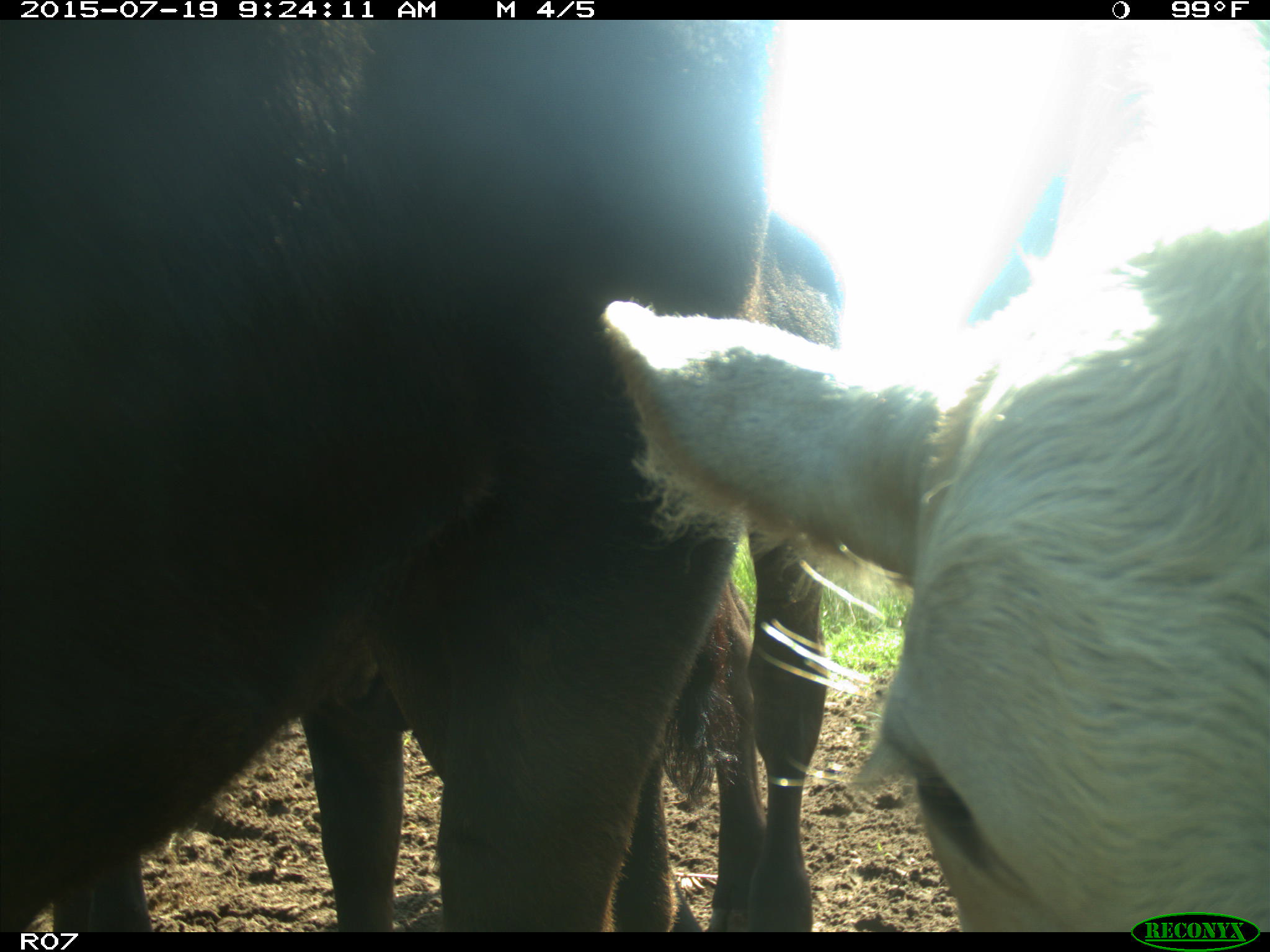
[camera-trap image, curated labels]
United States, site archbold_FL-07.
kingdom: Animalia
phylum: Chordata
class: Mammalia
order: Artiodactyla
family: Bovidae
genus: Bos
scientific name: Bos taurus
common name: domestic cow